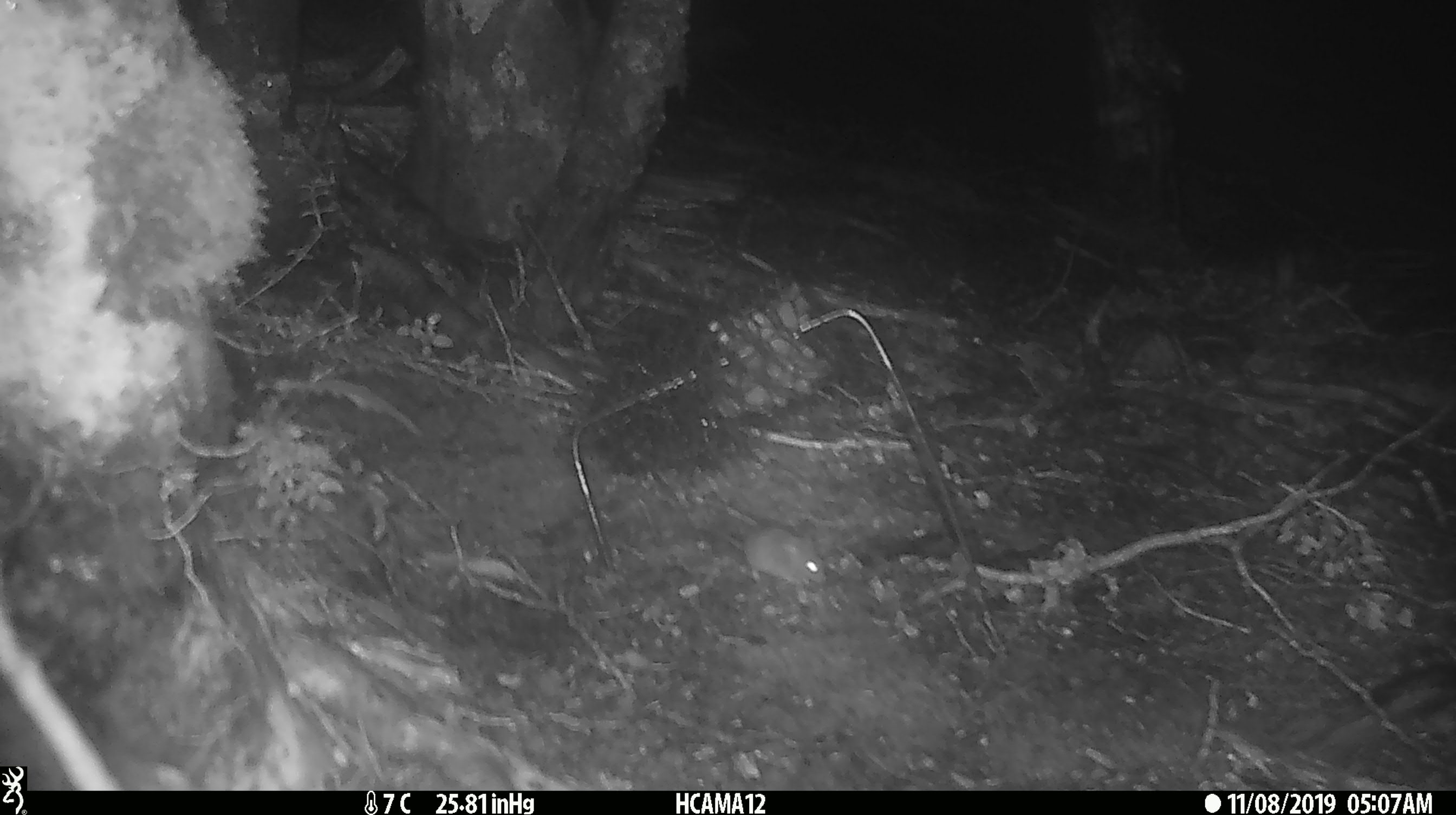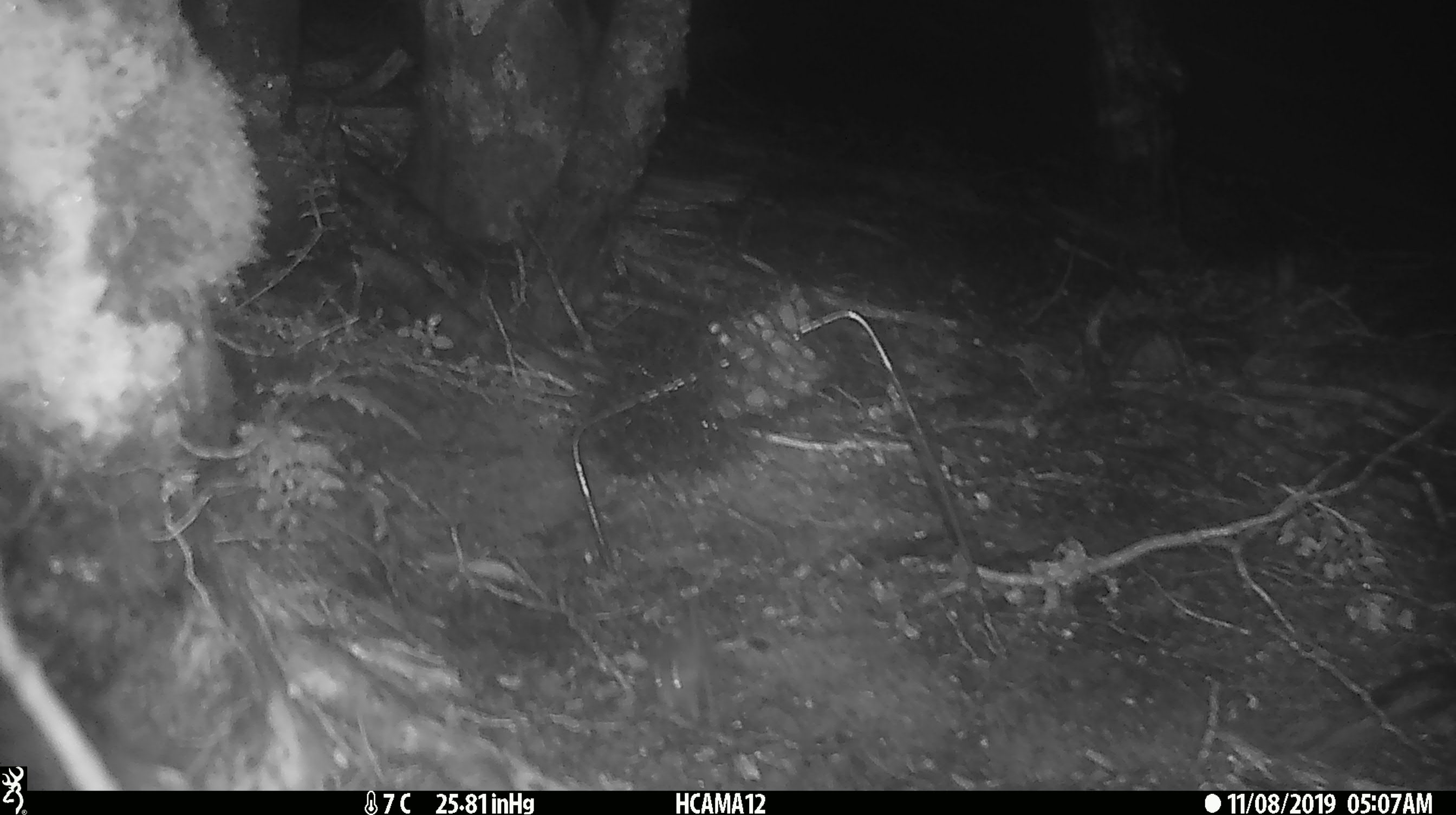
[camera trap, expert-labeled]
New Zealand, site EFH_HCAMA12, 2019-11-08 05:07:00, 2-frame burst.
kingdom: Animalia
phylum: Chordata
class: Mammalia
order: Rodentia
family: Muridae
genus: Mus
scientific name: Mus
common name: mouse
Mouse (Mus).